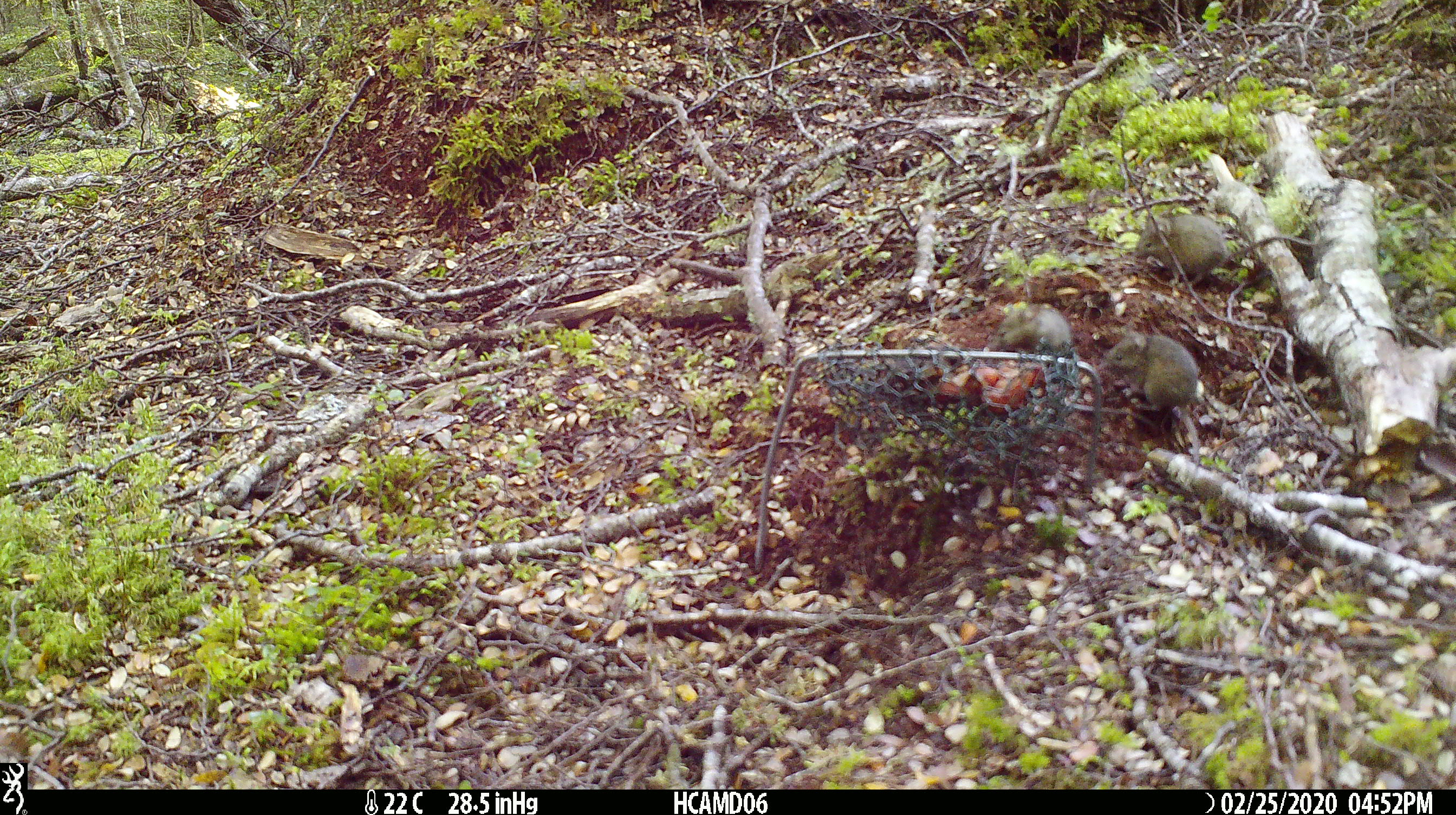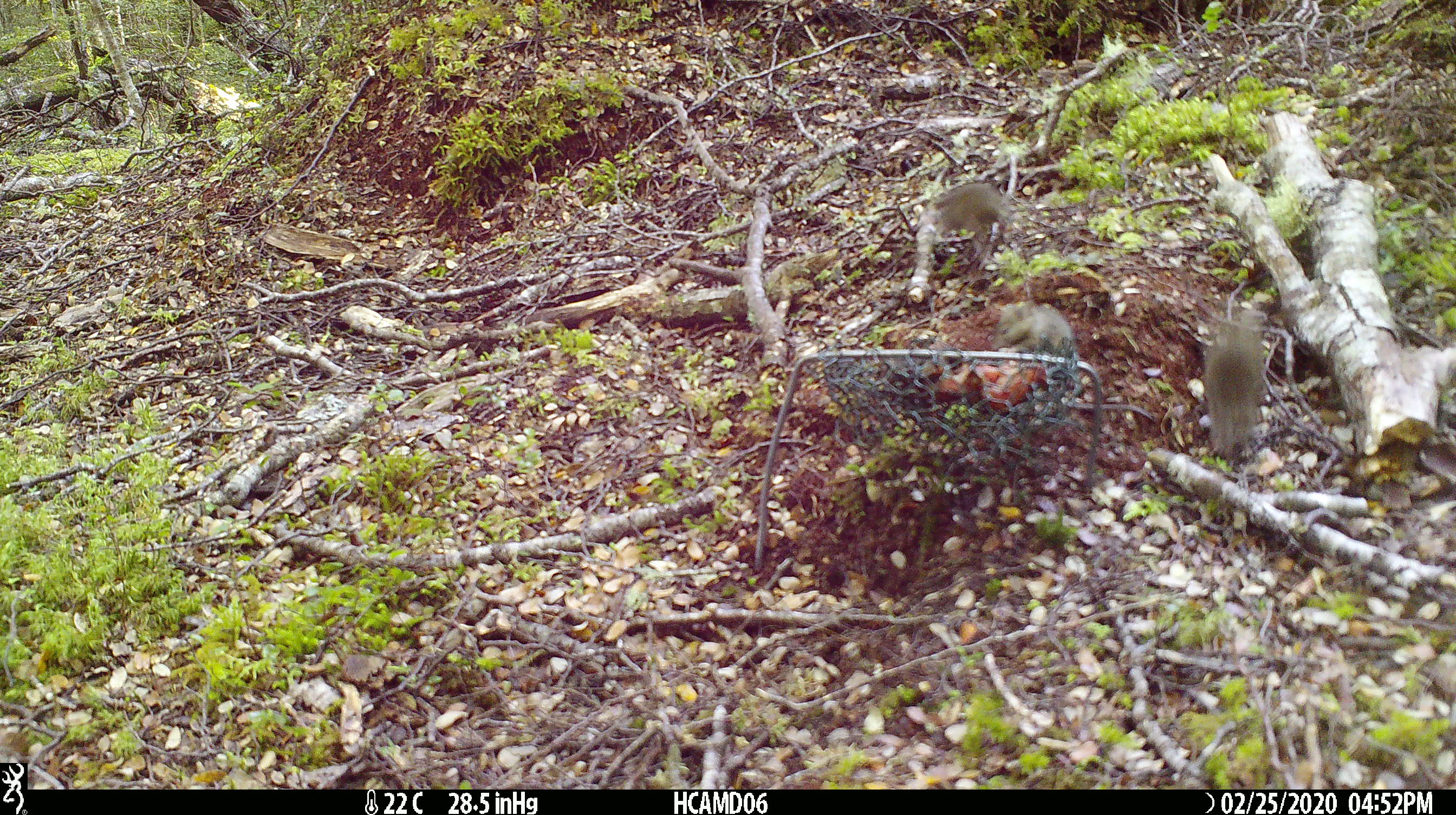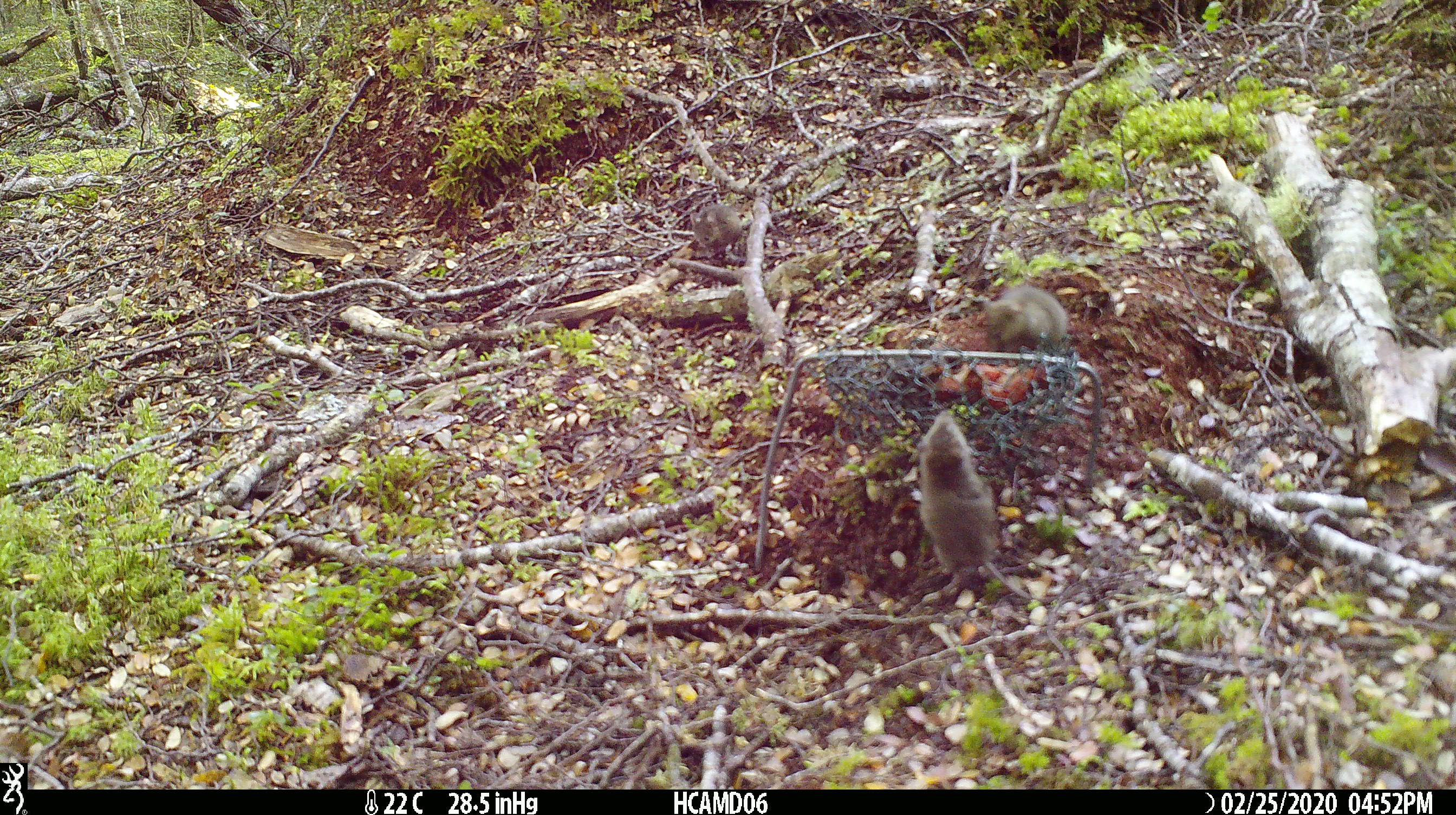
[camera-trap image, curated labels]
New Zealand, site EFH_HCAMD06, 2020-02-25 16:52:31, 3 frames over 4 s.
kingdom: Animalia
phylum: Chordata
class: Mammalia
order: Rodentia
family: Muridae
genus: Mus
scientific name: Mus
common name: mouse